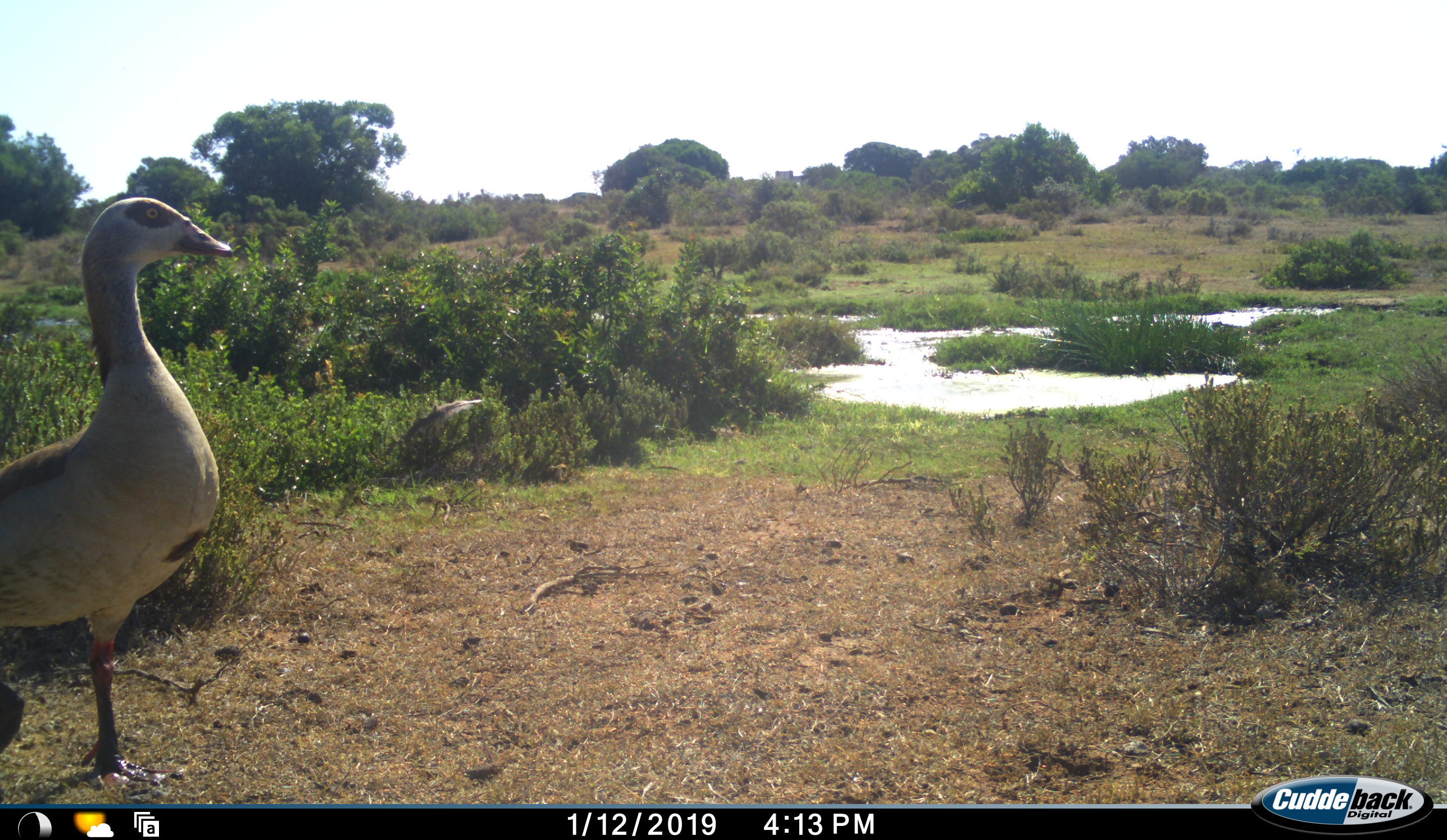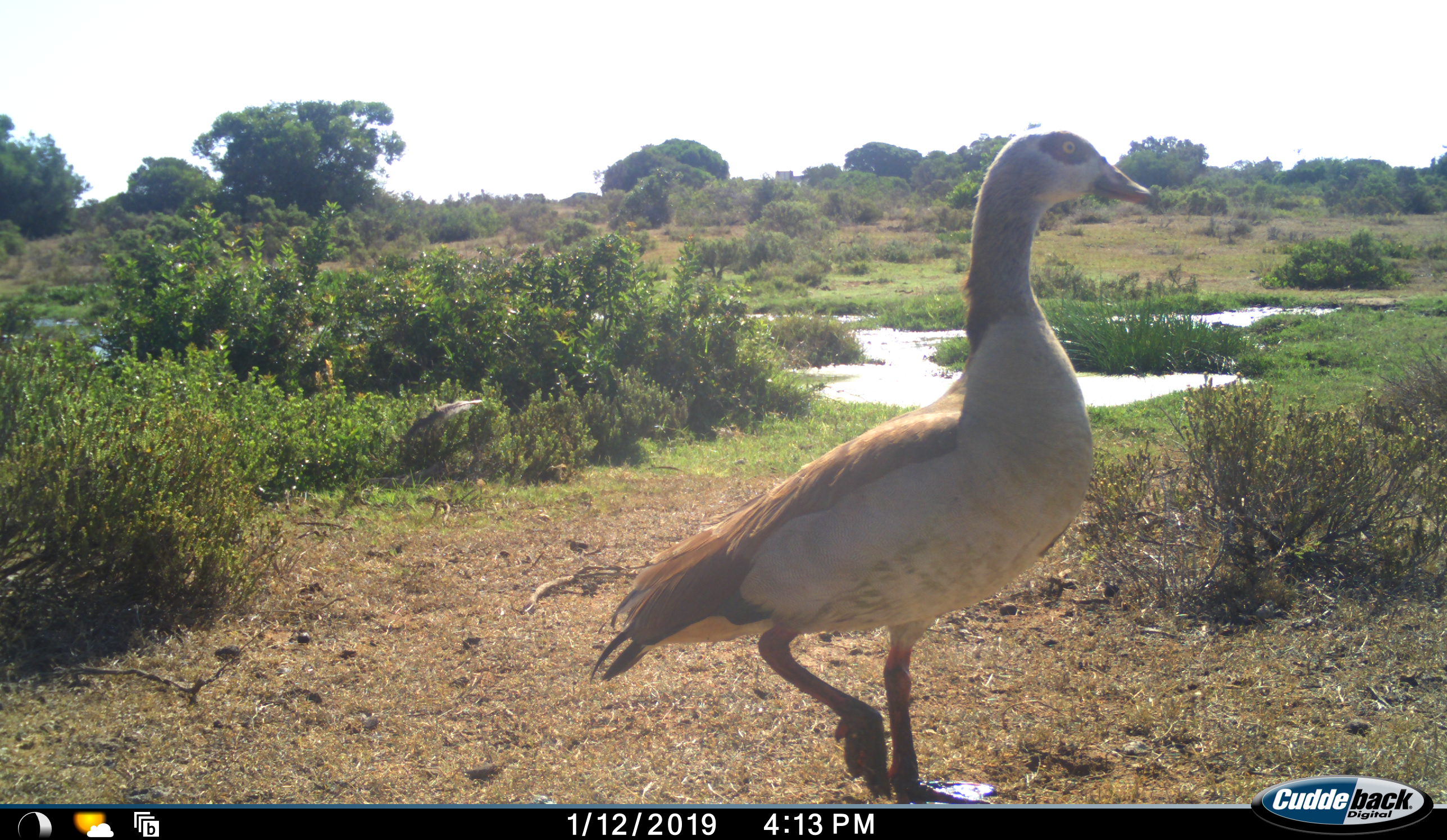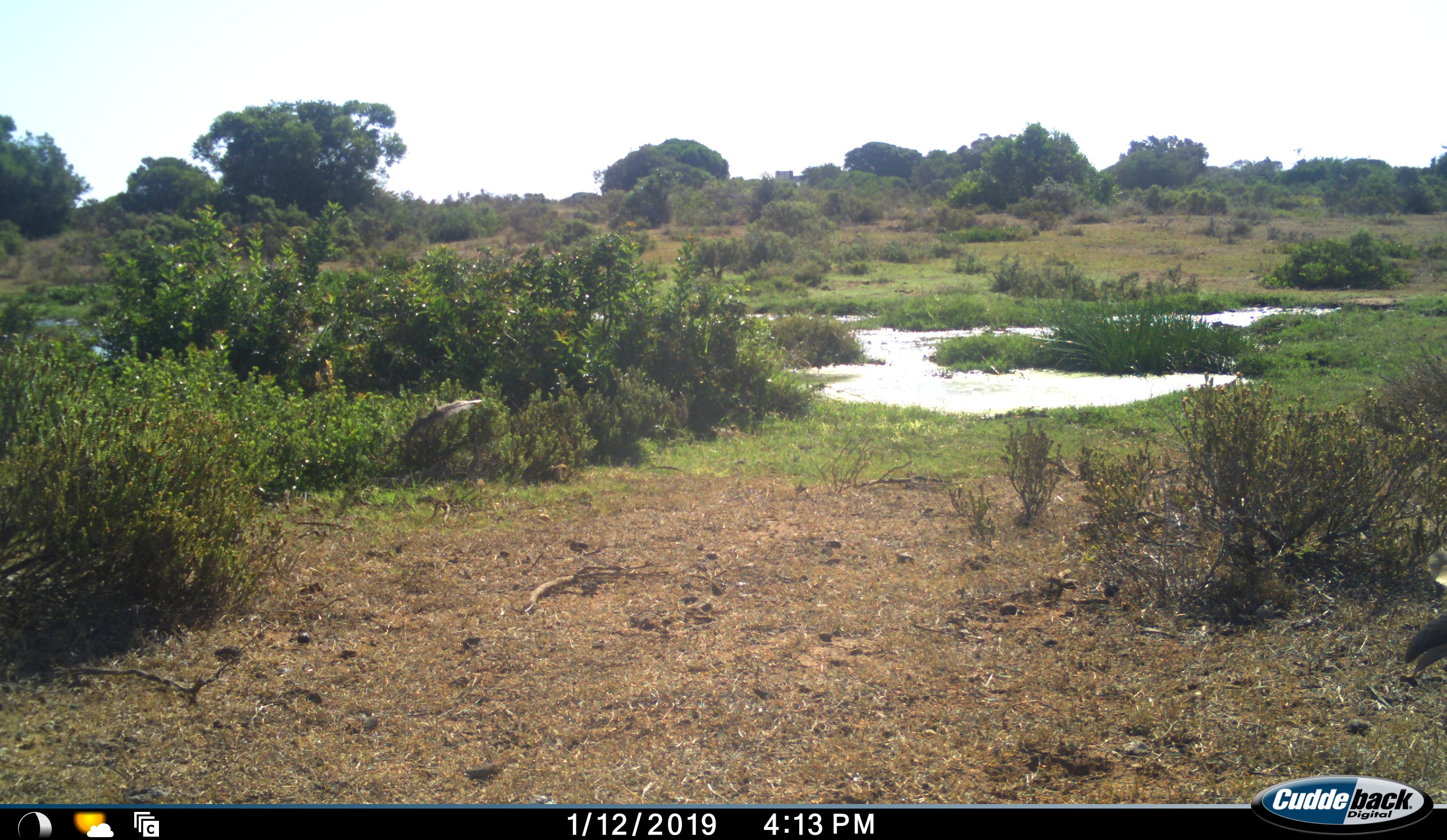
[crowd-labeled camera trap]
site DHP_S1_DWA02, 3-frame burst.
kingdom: Animalia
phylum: Chordata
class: Aves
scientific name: Aves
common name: bird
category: birdother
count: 1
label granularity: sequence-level